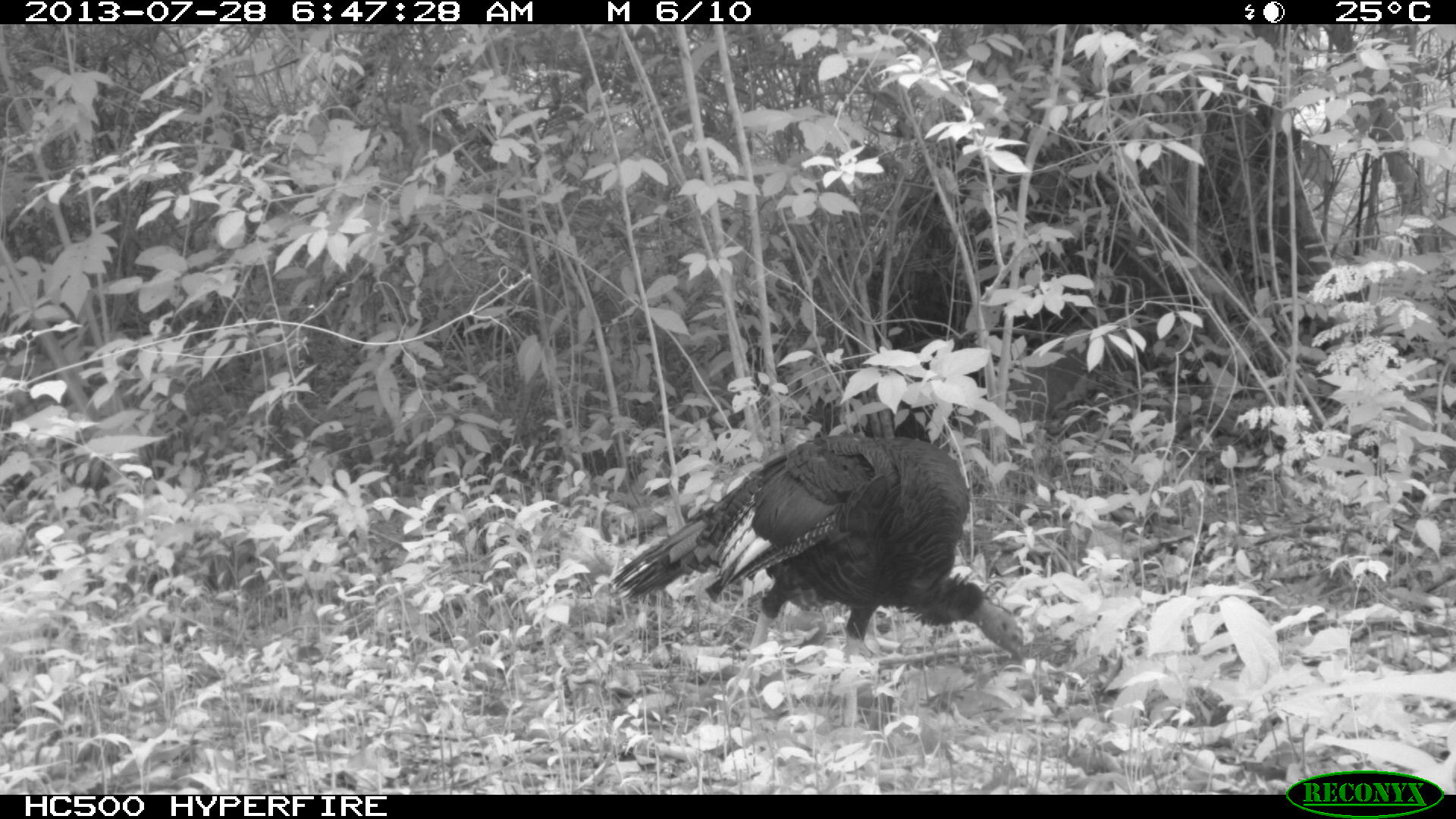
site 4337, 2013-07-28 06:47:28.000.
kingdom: Animalia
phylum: Chordata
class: Aves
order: Galliformes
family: Phasianidae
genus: Meleagris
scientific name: Meleagris ocellata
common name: ocellated turkey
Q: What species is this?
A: Meleagris ocellata (ocellated turkey).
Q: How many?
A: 1.